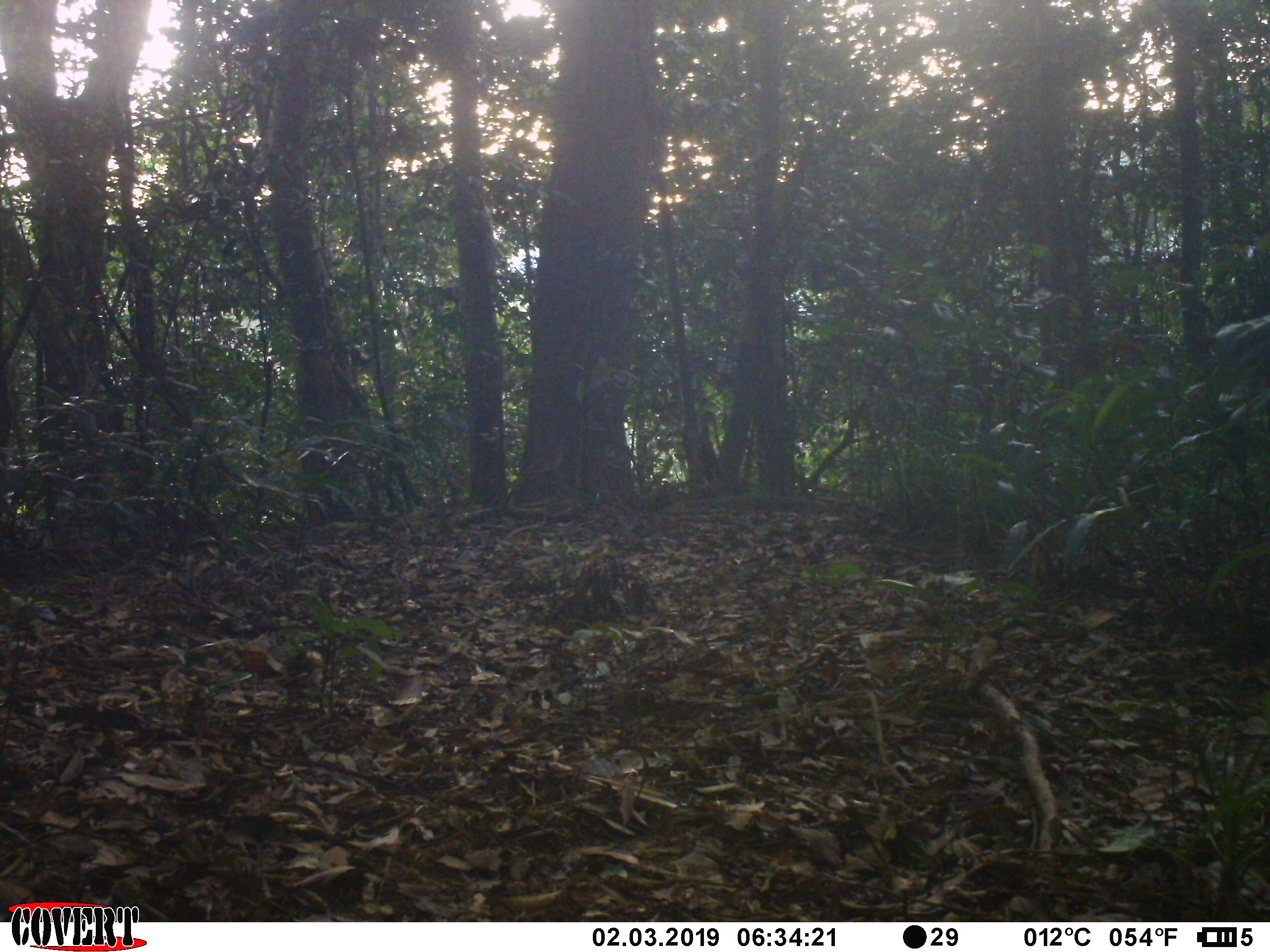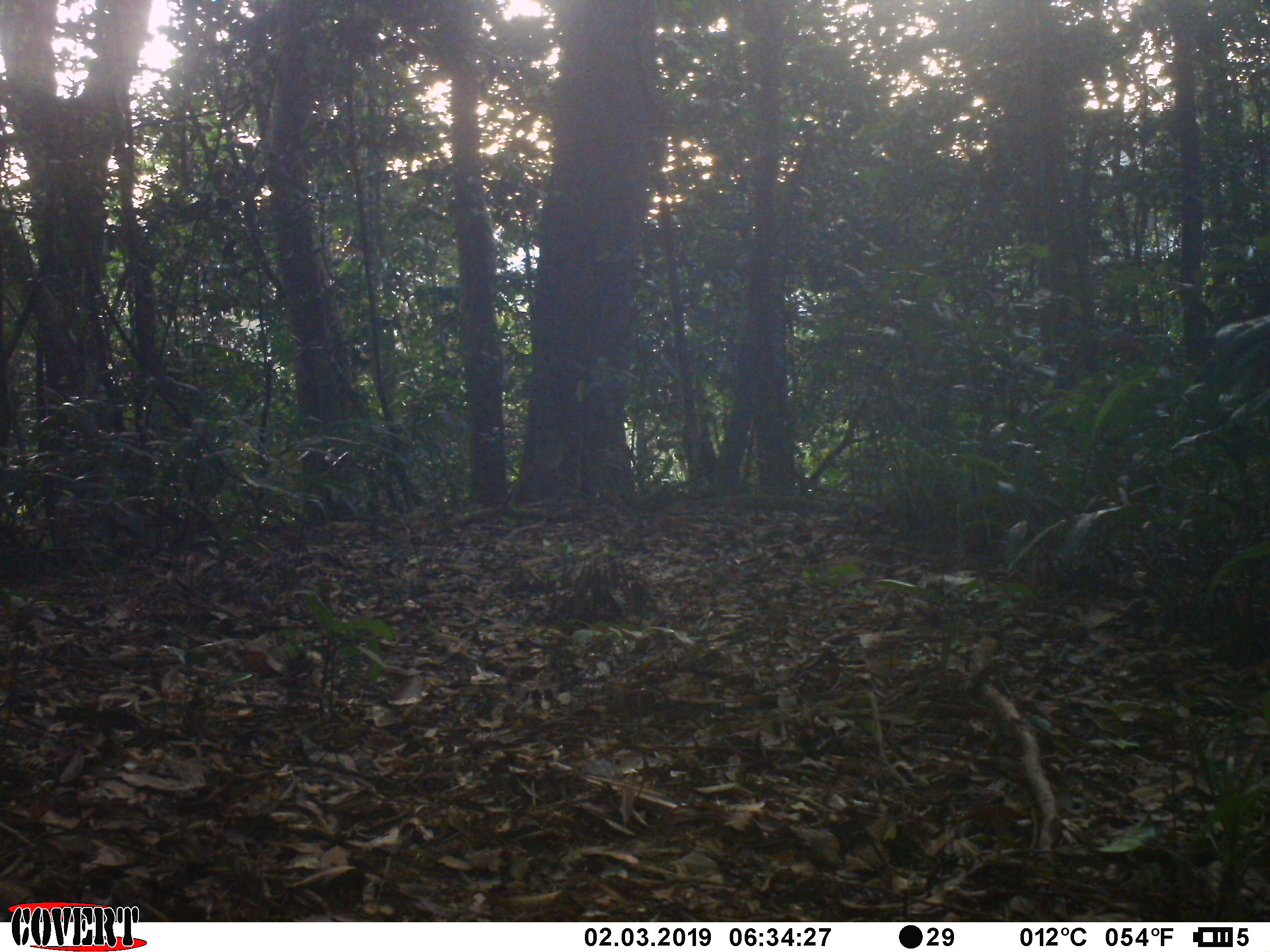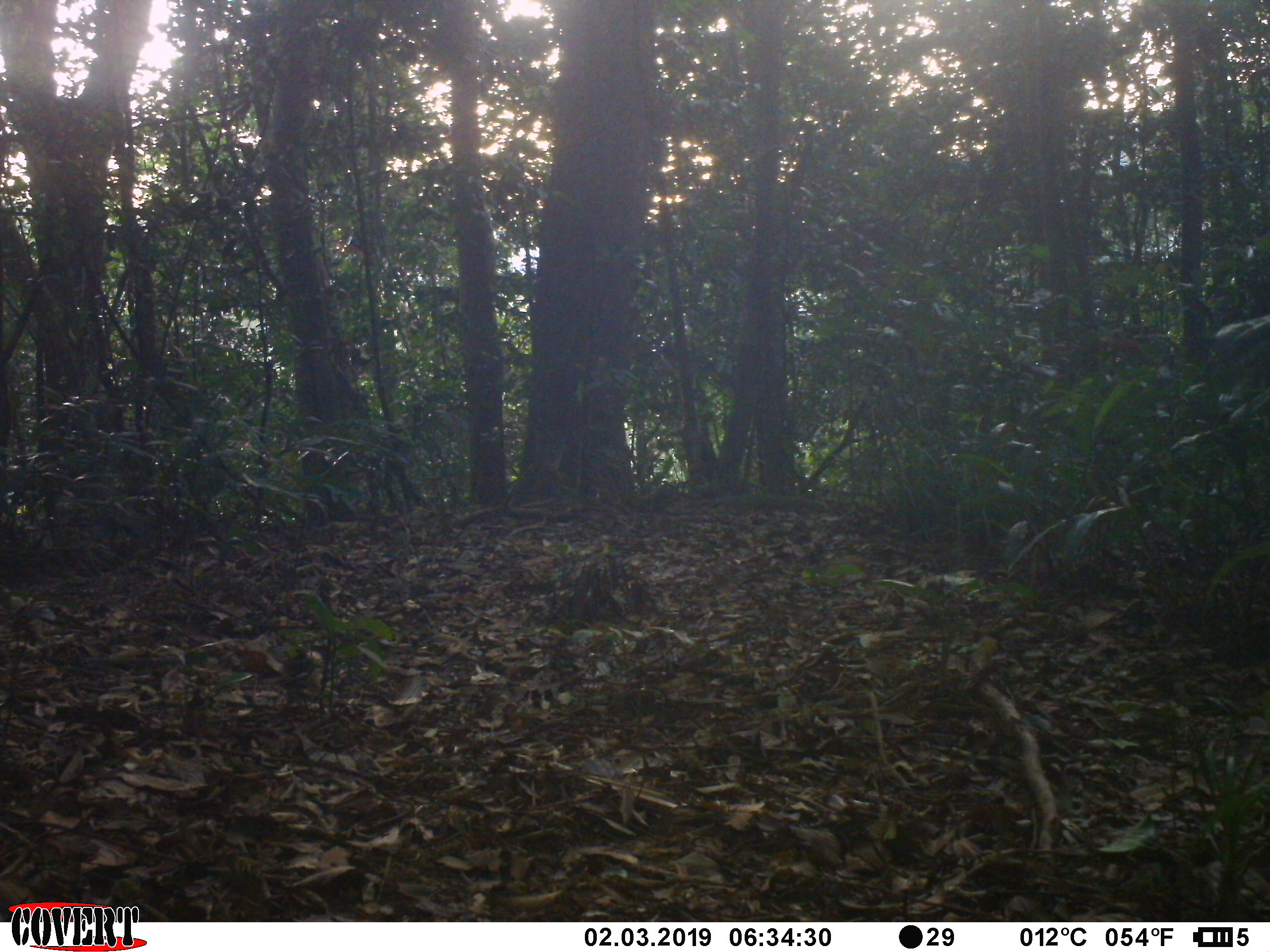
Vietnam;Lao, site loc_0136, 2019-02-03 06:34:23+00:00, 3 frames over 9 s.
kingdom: Animalia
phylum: Chordata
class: Mammalia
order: Primates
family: Cercopithecidae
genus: Macaca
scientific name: Macaca nemestrina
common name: pig-tailed macaque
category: pig tailed macaque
Pig tailed macaque (pig-tailed macaque) (Macaca nemestrina). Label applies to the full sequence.